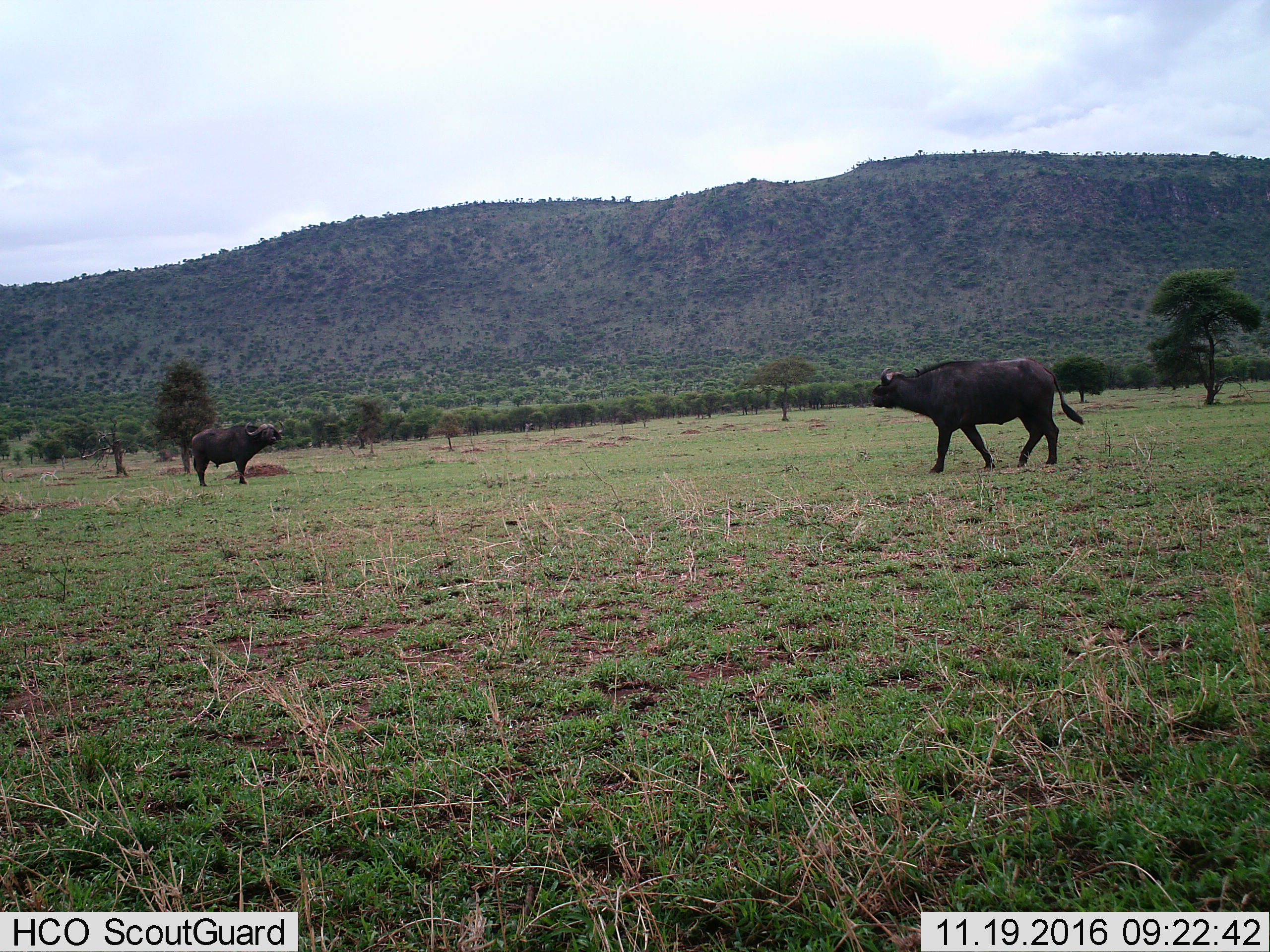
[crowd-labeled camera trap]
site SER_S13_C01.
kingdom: Animalia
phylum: Chordata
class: Mammalia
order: Artiodactyla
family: Bovidae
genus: Syncerus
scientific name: Syncerus caffer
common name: african buffalo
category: buffalo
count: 2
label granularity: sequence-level